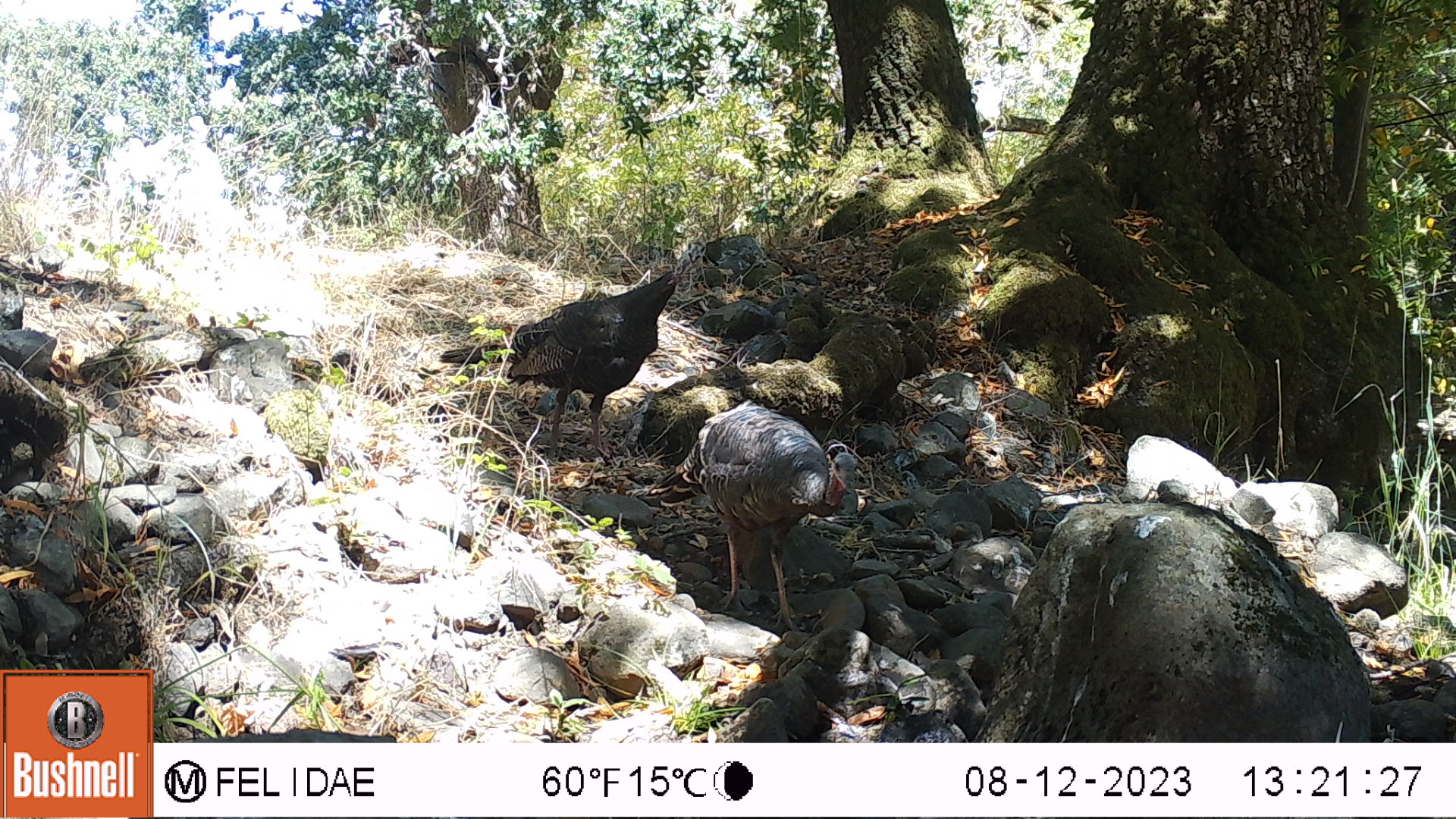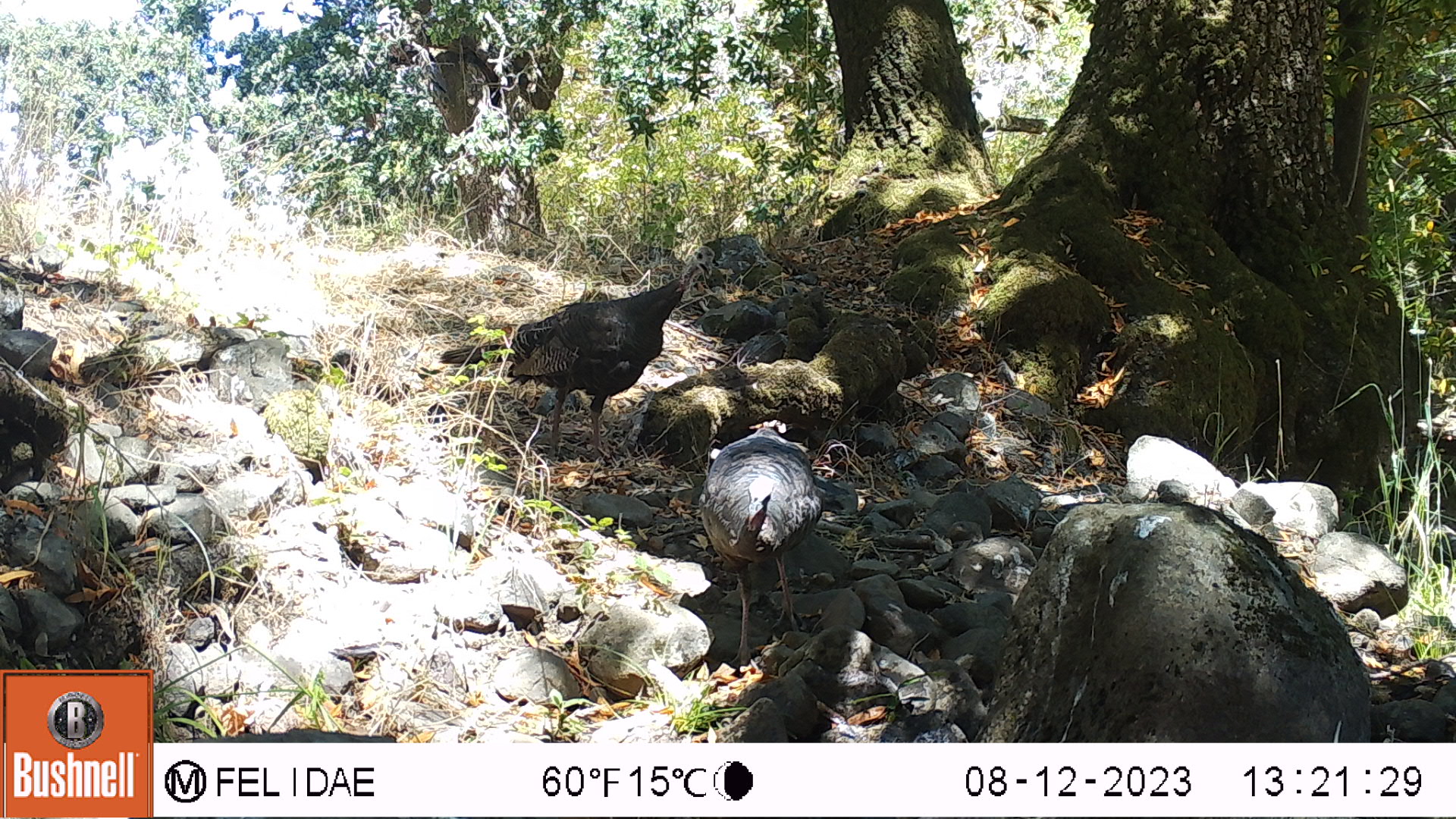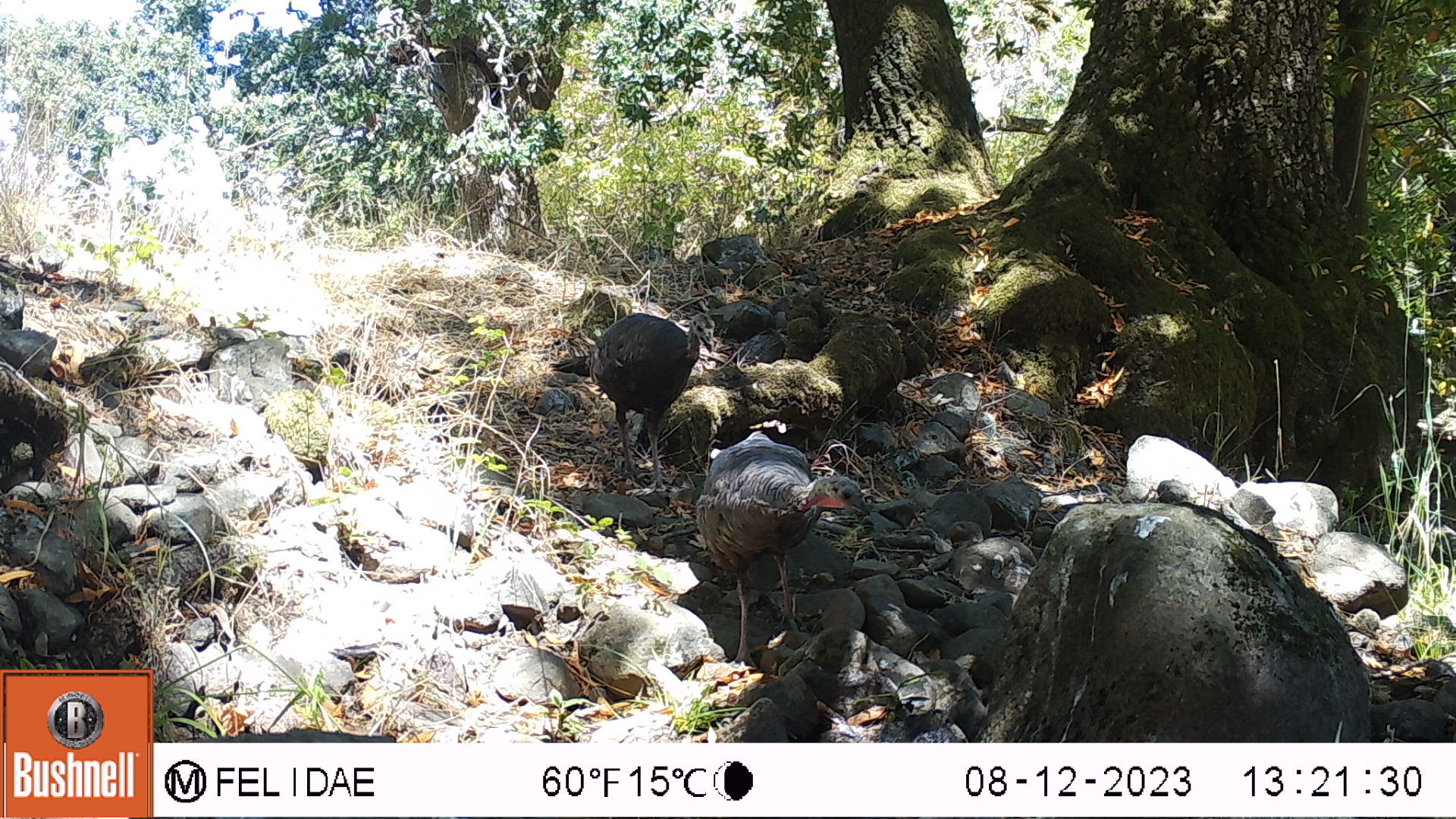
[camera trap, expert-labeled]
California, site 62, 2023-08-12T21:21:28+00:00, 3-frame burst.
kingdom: Animalia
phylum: Chordata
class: Aves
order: Galliformes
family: Phasianidae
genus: Meleagris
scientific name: Meleagris gallopavo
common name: turkey